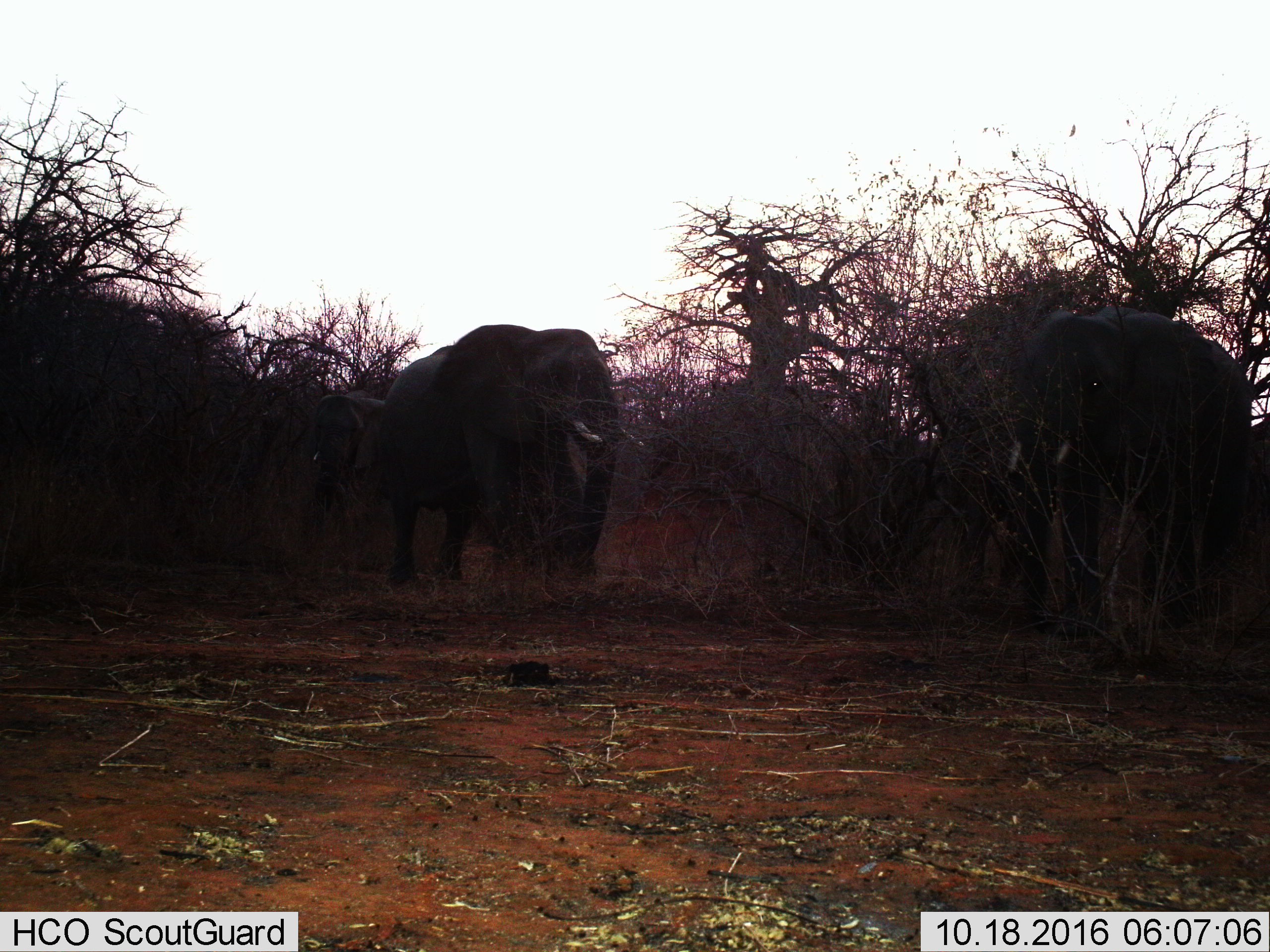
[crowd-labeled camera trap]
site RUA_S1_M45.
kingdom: Animalia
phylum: Chordata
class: Mammalia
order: Proboscidea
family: Elephantidae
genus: Loxodonta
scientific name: Loxodonta africana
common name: african bush elephant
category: elephant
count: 3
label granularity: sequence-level